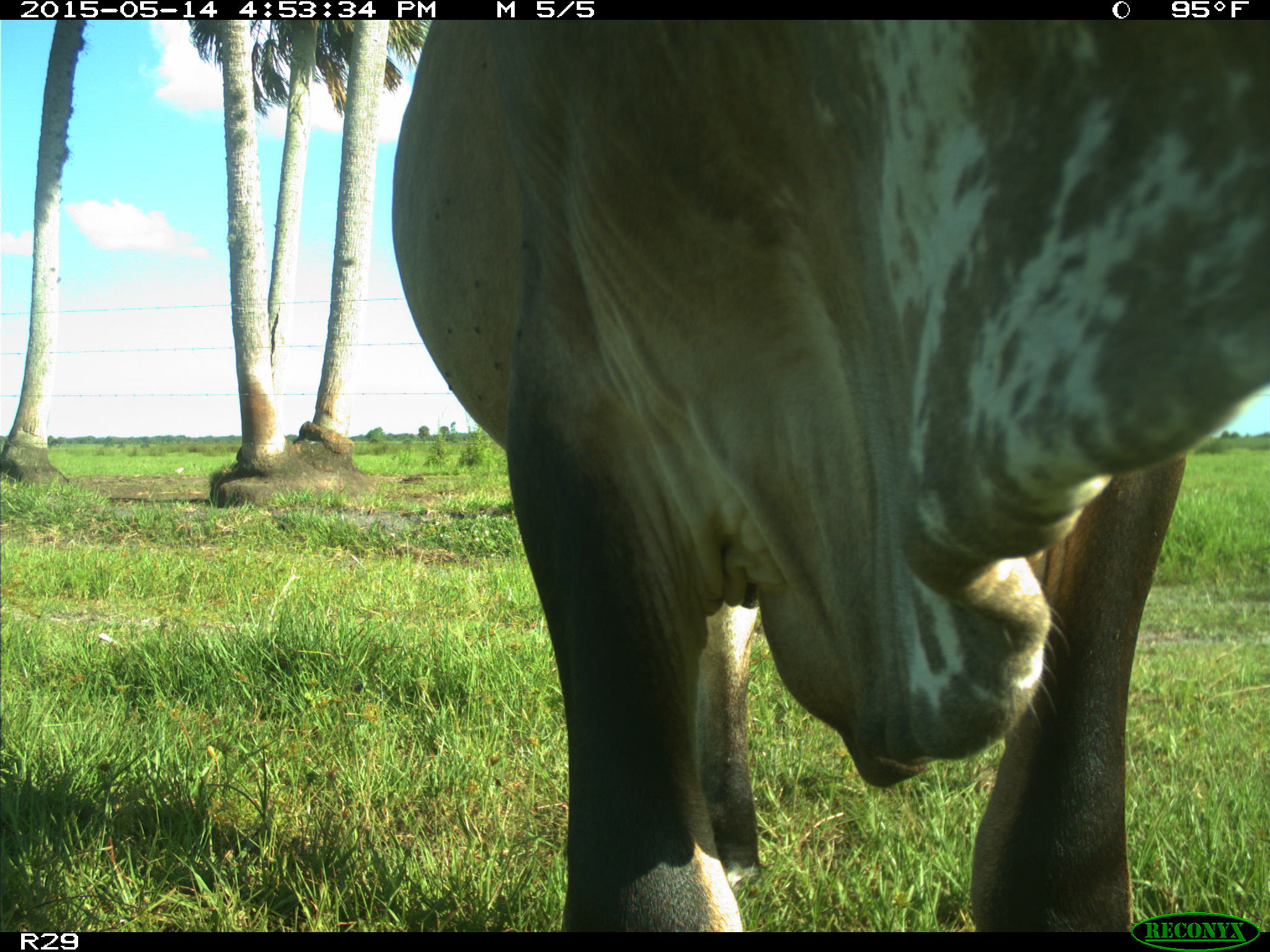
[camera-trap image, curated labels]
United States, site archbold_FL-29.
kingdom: Animalia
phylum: Chordata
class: Mammalia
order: Artiodactyla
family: Bovidae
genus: Bos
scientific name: Bos taurus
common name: domestic cow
Bos taurus (domestic cow).